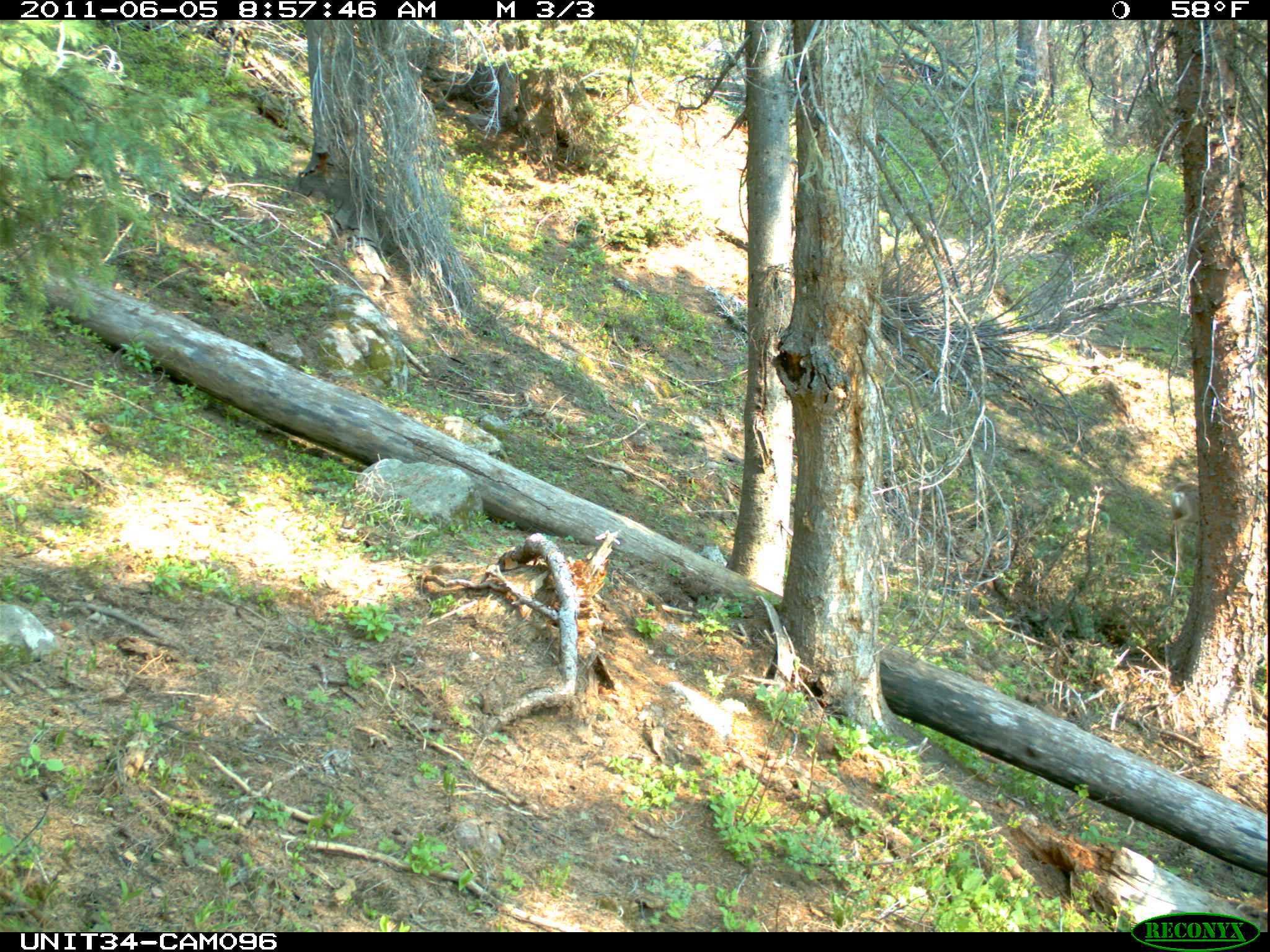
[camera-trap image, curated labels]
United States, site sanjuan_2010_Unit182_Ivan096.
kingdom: Animalia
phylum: Chordata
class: Mammalia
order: Artiodactyla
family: Cervidae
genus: Odocoileus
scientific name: Odocoileus hemionus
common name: mule deer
Odocoileus hemionus (mule deer).